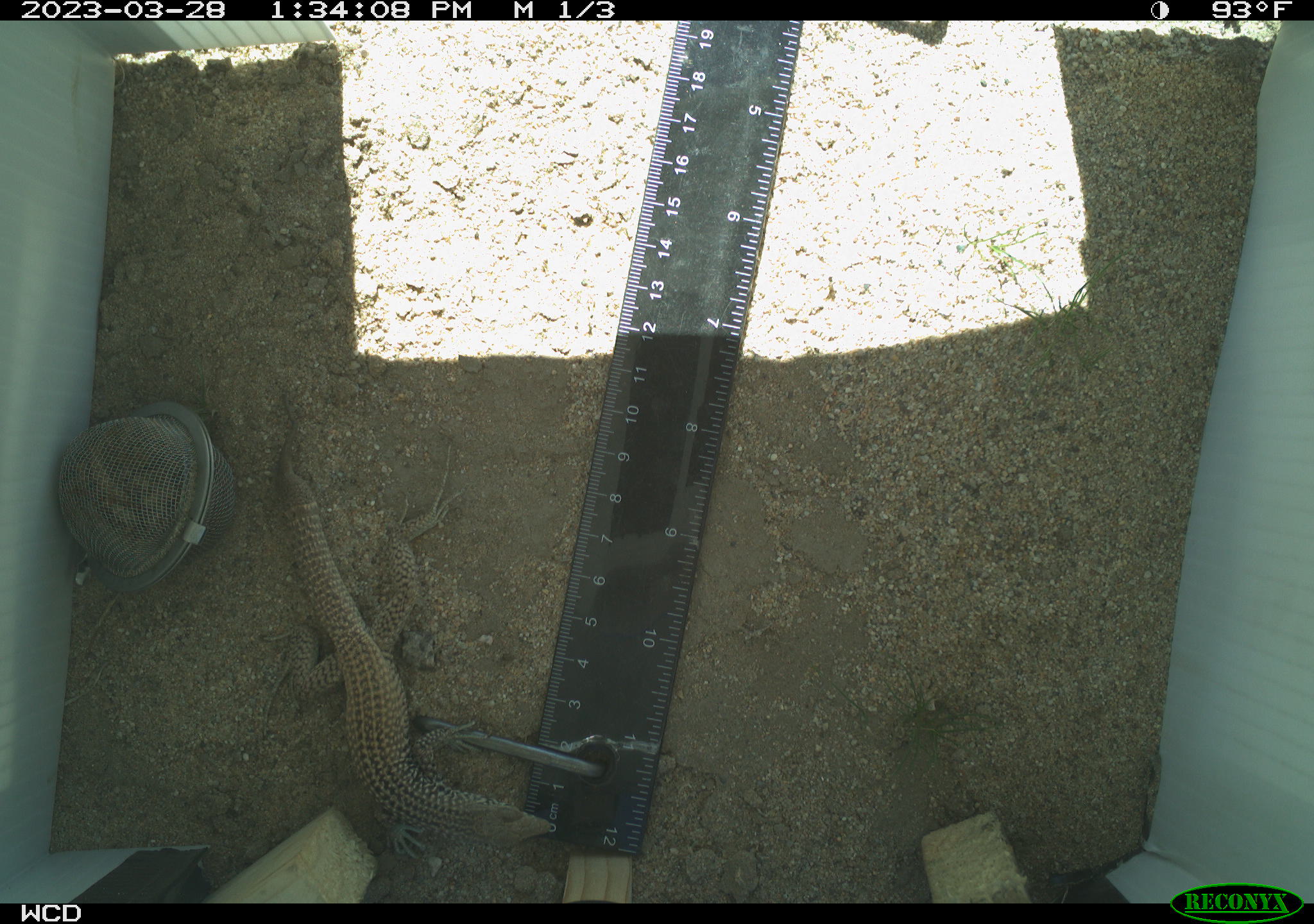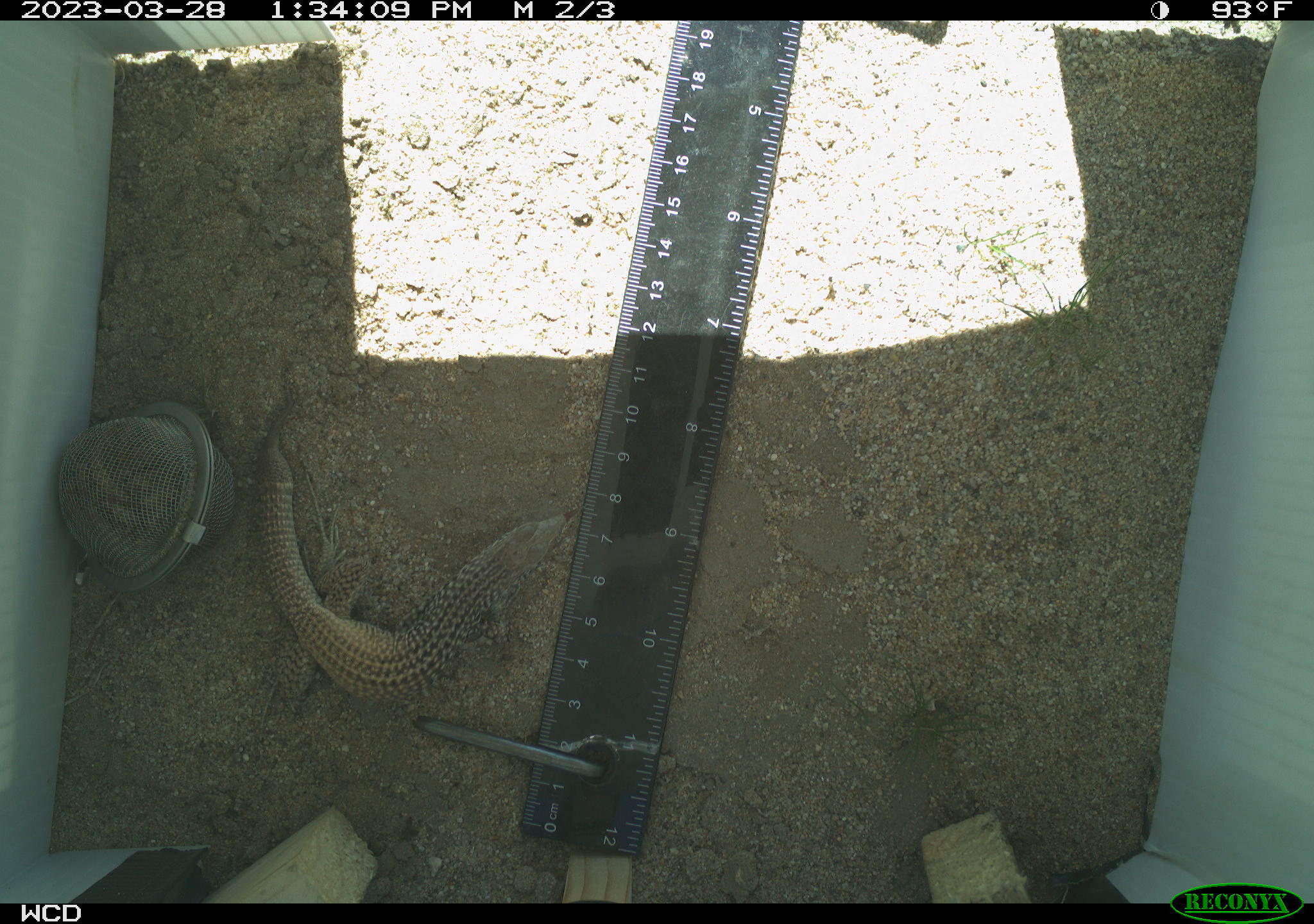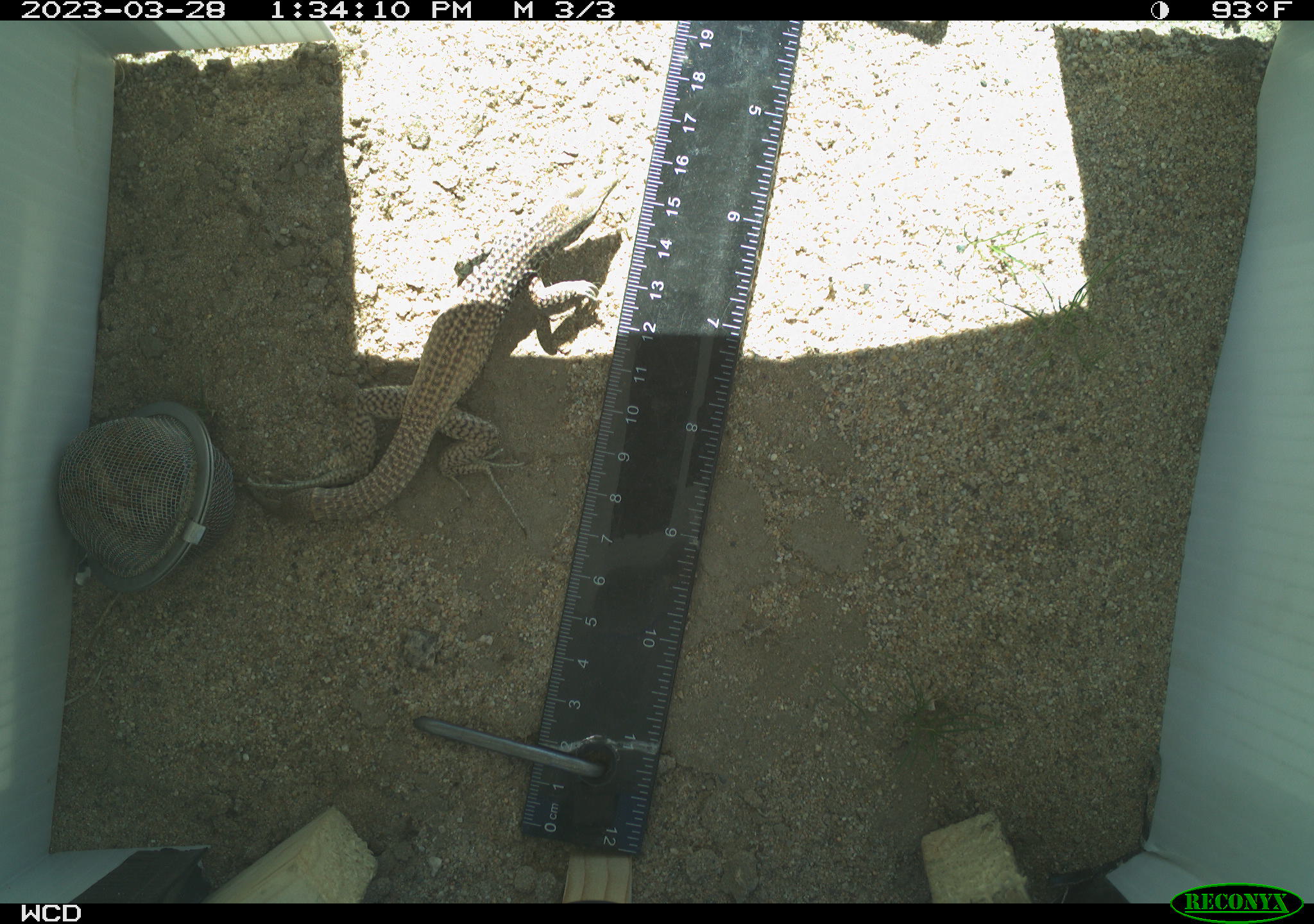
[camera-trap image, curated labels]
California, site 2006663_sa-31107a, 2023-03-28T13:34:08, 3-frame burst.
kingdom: Animalia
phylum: Chordata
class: Reptilia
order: Squamata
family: Teiidae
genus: Aspidoscelis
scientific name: Aspidoscelis tigris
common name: western whiptail